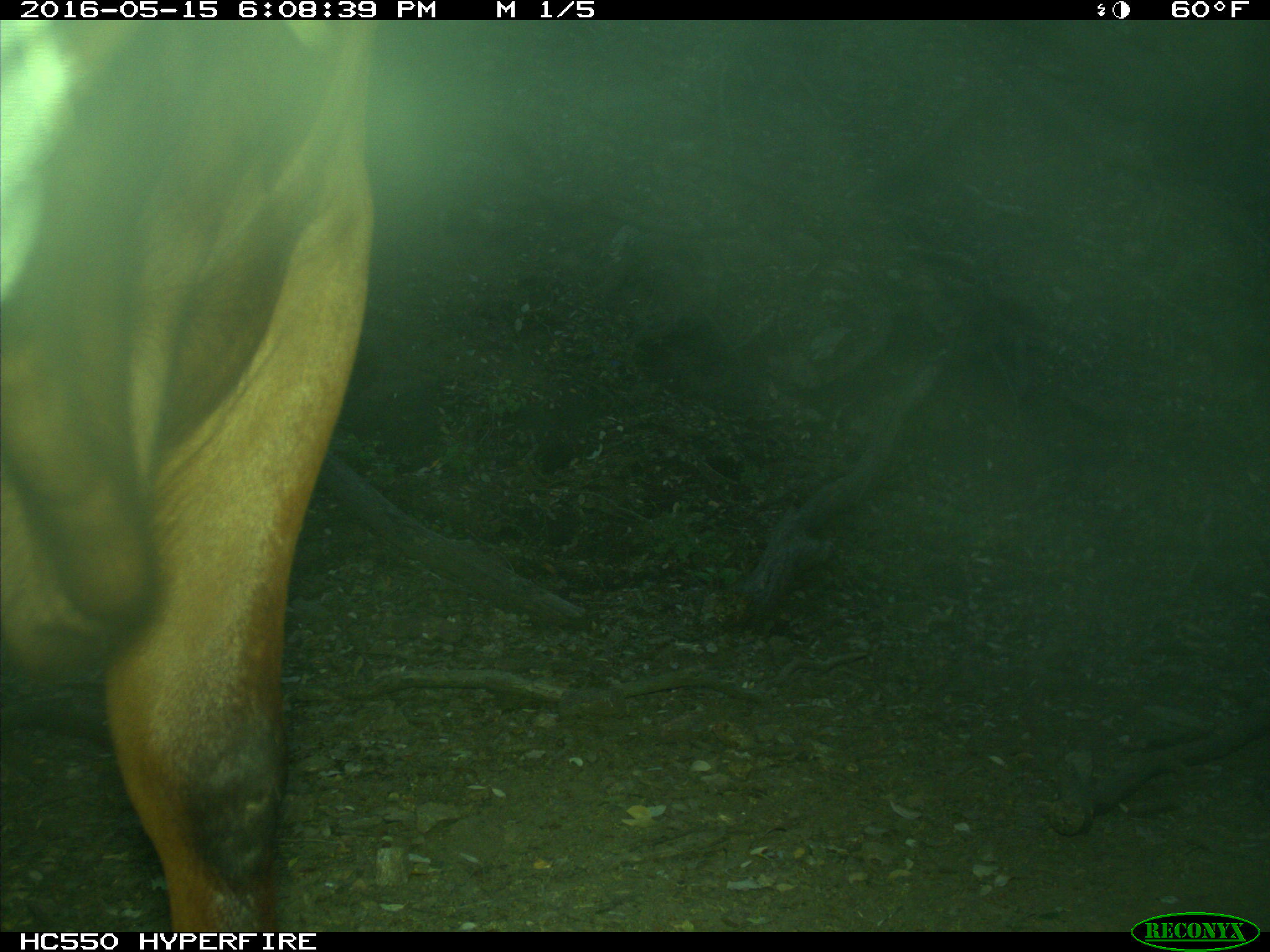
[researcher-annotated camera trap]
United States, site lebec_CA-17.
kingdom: Animalia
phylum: Chordata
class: Mammalia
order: Artiodactyla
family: Bovidae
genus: Bos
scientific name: Bos taurus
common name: domestic cow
Bos taurus (domestic cow).